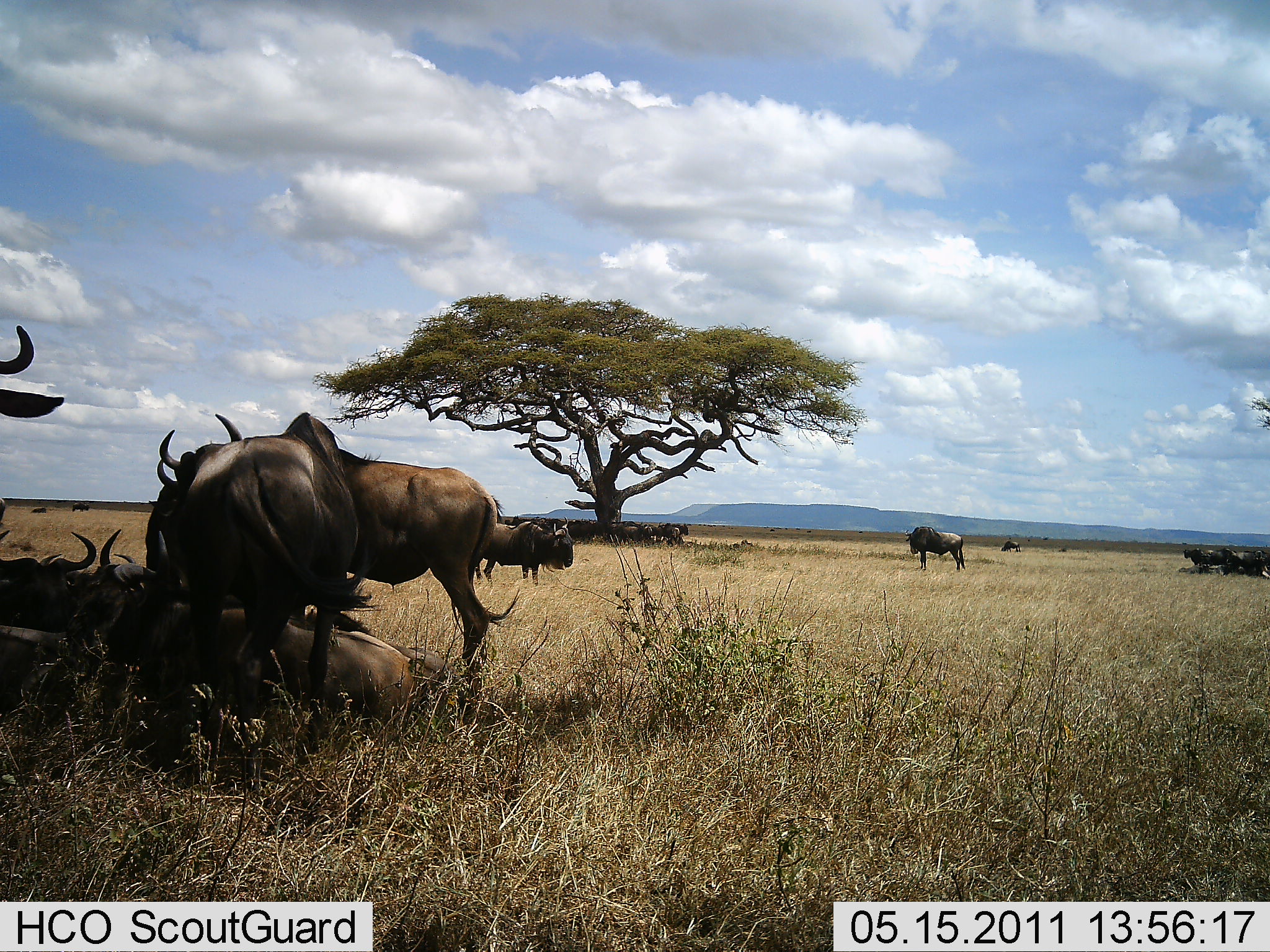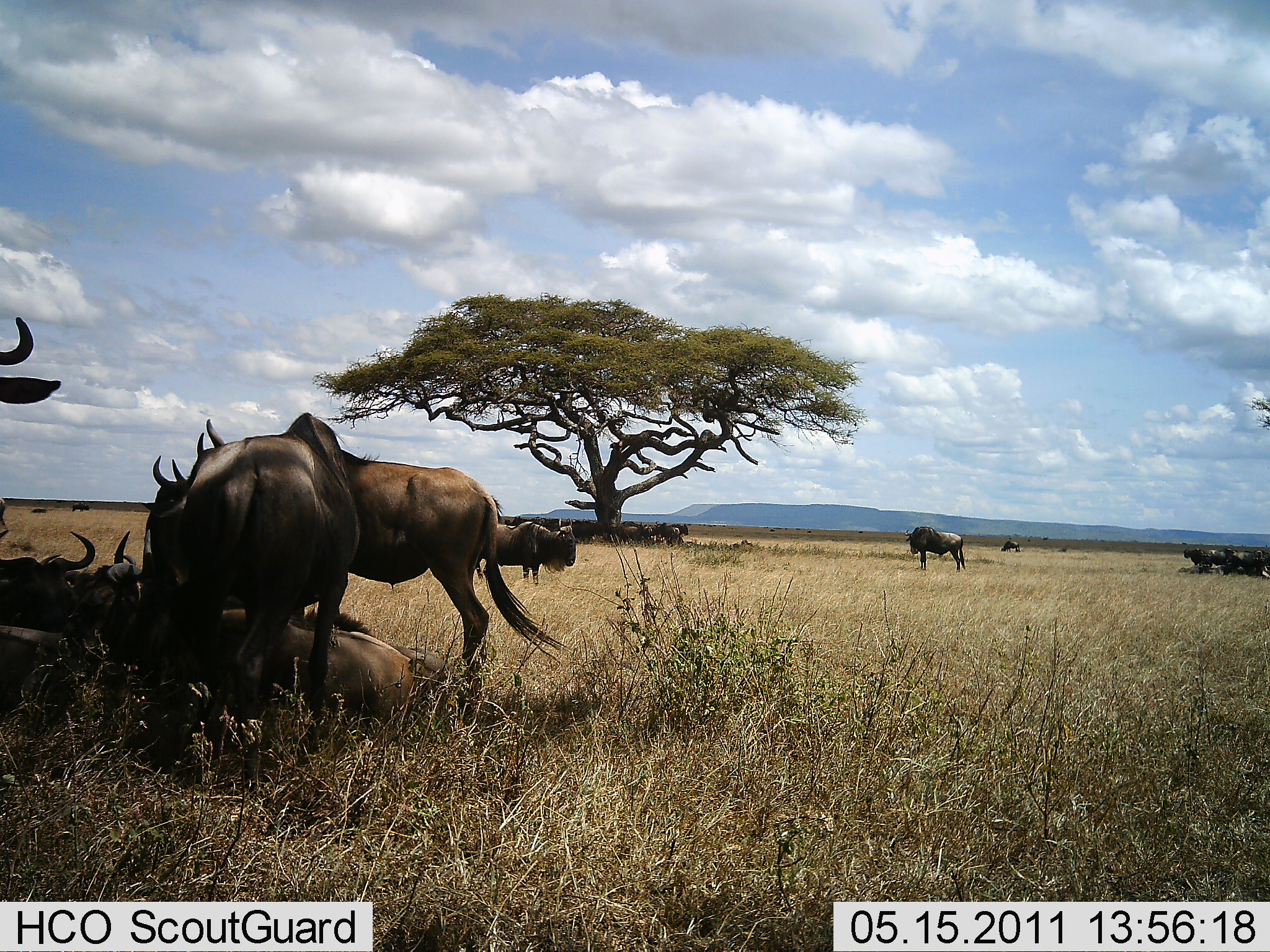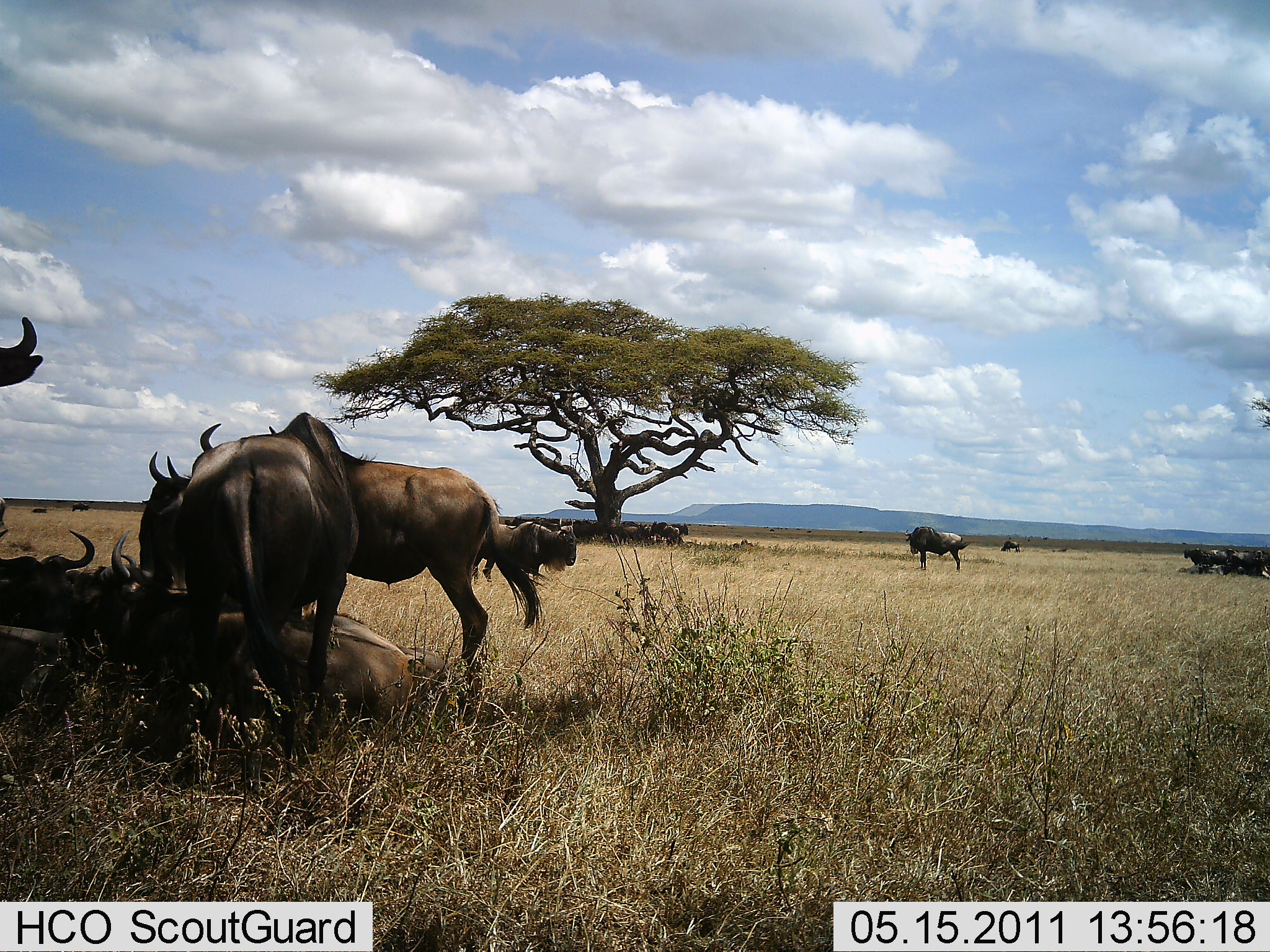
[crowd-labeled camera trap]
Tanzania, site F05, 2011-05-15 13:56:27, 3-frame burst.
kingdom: Animalia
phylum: Chordata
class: Mammalia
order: Artiodactyla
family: Bovidae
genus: Connochaetes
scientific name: Connochaetes taurinus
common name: blue wildebeest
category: wildebeest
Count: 11-50.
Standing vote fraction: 70%.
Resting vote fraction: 50%.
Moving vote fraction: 10%.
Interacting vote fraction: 30%.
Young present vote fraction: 0%.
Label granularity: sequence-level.